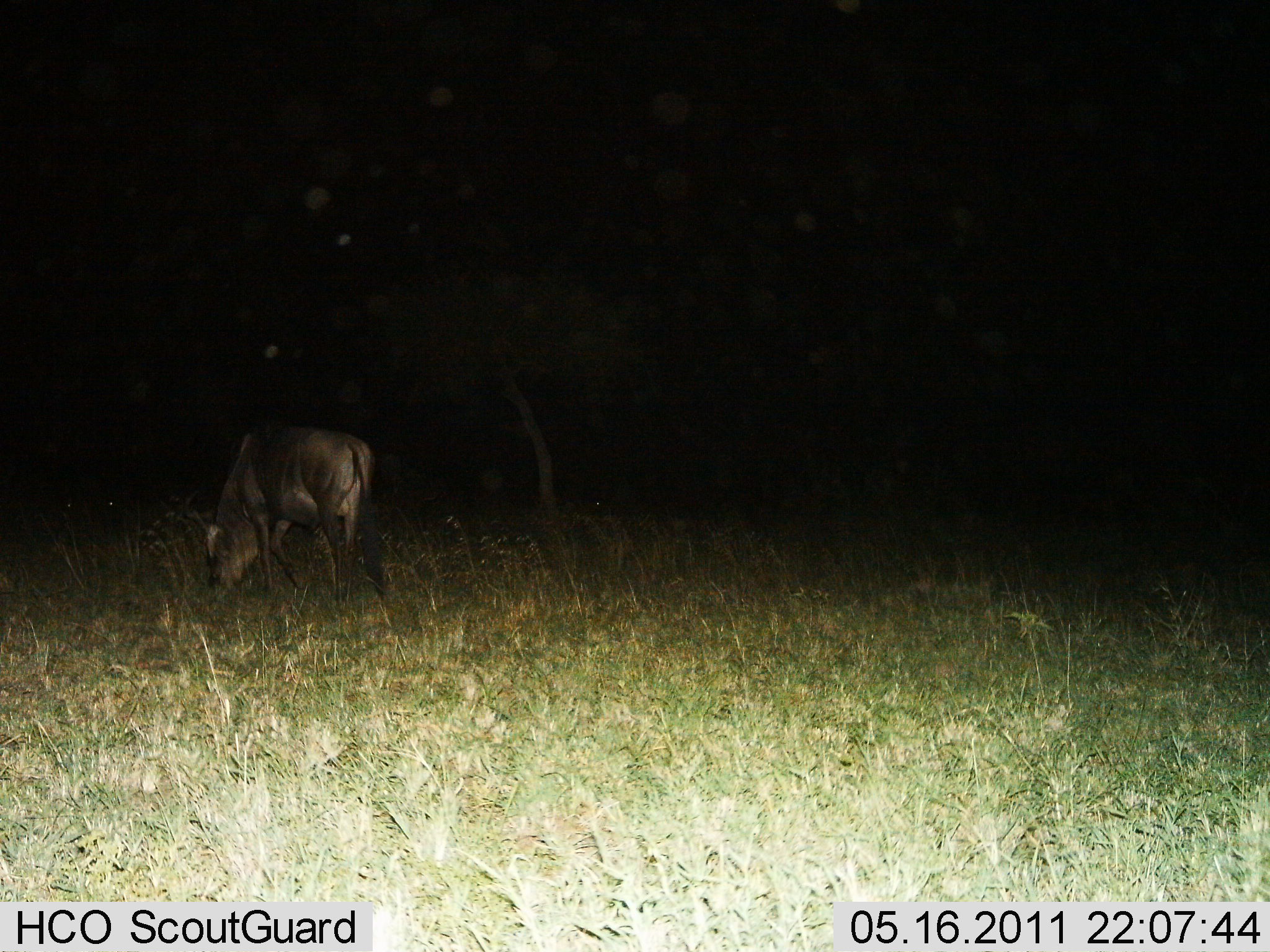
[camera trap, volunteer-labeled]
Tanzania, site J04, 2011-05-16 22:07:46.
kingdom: Animalia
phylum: Chordata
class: Mammalia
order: Artiodactyla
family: Bovidae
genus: Connochaetes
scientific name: Connochaetes taurinus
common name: blue wildebeest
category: wildebeest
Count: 1.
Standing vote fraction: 17%.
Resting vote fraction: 0%.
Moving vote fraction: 0%.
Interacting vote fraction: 0%.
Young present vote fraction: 0%.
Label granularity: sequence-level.